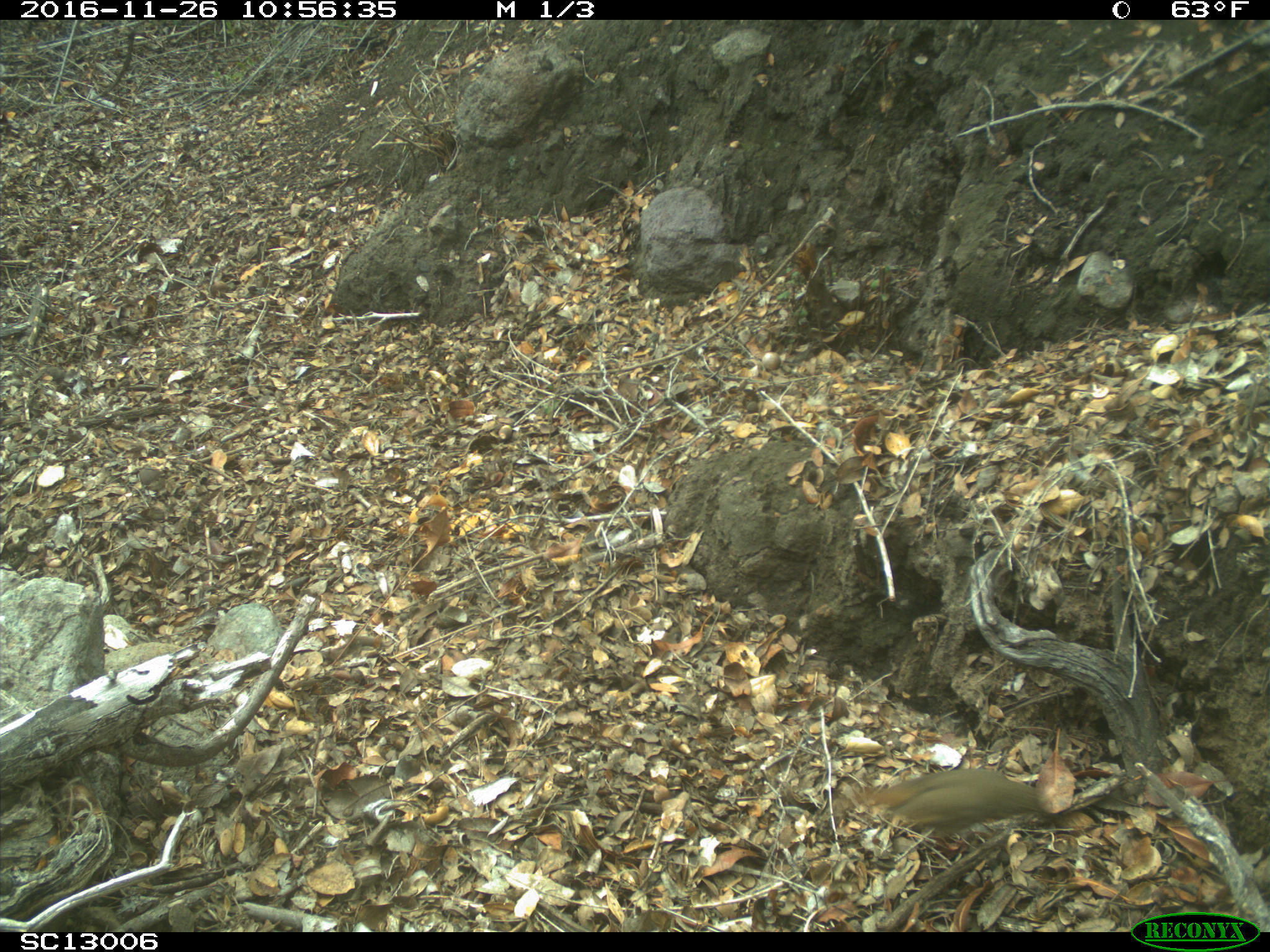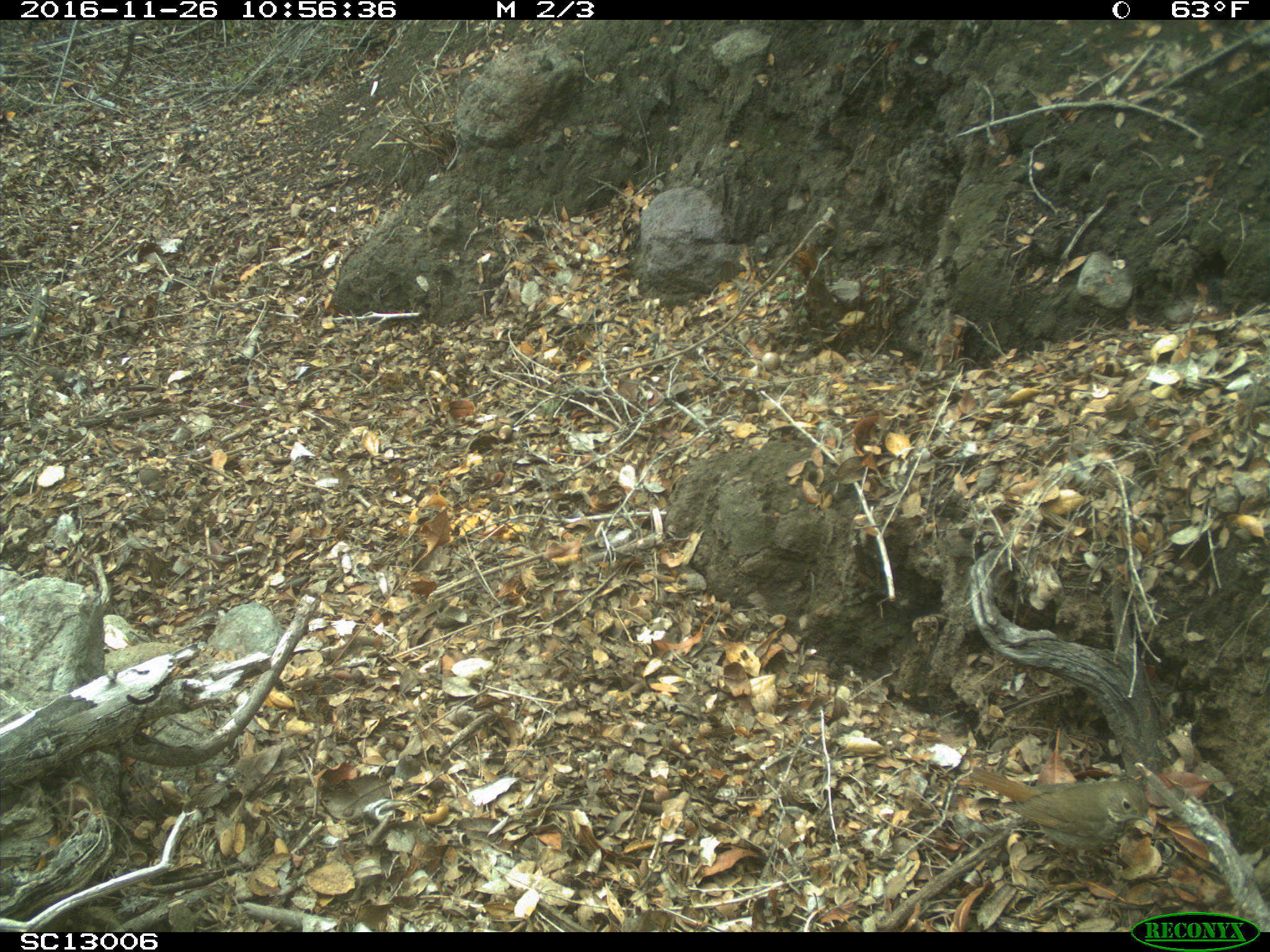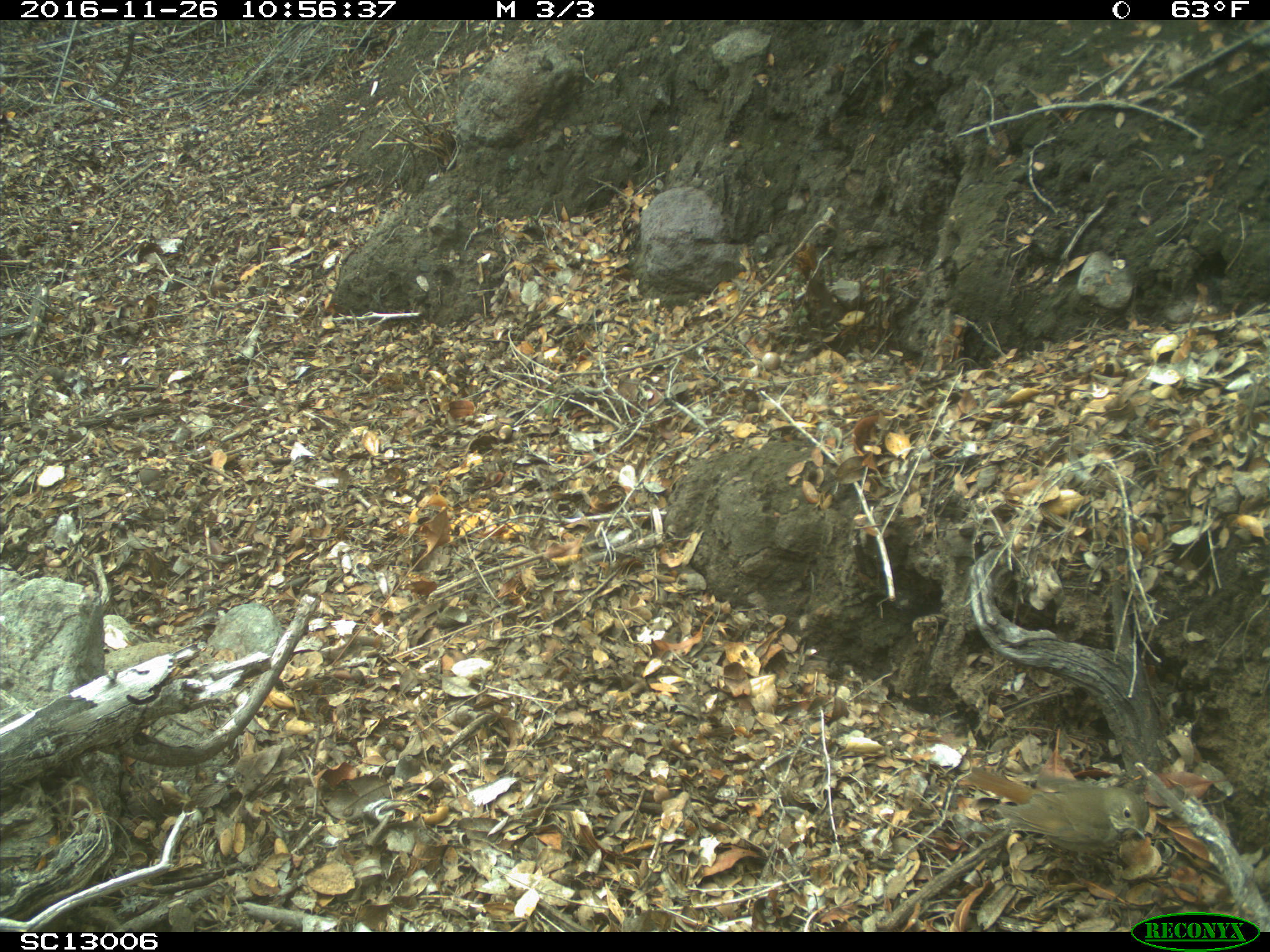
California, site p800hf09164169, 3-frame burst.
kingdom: Animalia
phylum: Chordata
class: Aves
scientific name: Aves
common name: bird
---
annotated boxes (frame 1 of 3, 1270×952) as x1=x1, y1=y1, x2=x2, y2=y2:
bird: x1=866, y1=767, x2=1057, y2=852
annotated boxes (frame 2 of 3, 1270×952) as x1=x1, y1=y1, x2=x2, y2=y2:
bird: x1=969, y1=765, x2=1154, y2=876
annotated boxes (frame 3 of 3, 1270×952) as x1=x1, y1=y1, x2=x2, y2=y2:
bird: x1=968, y1=767, x2=1149, y2=883